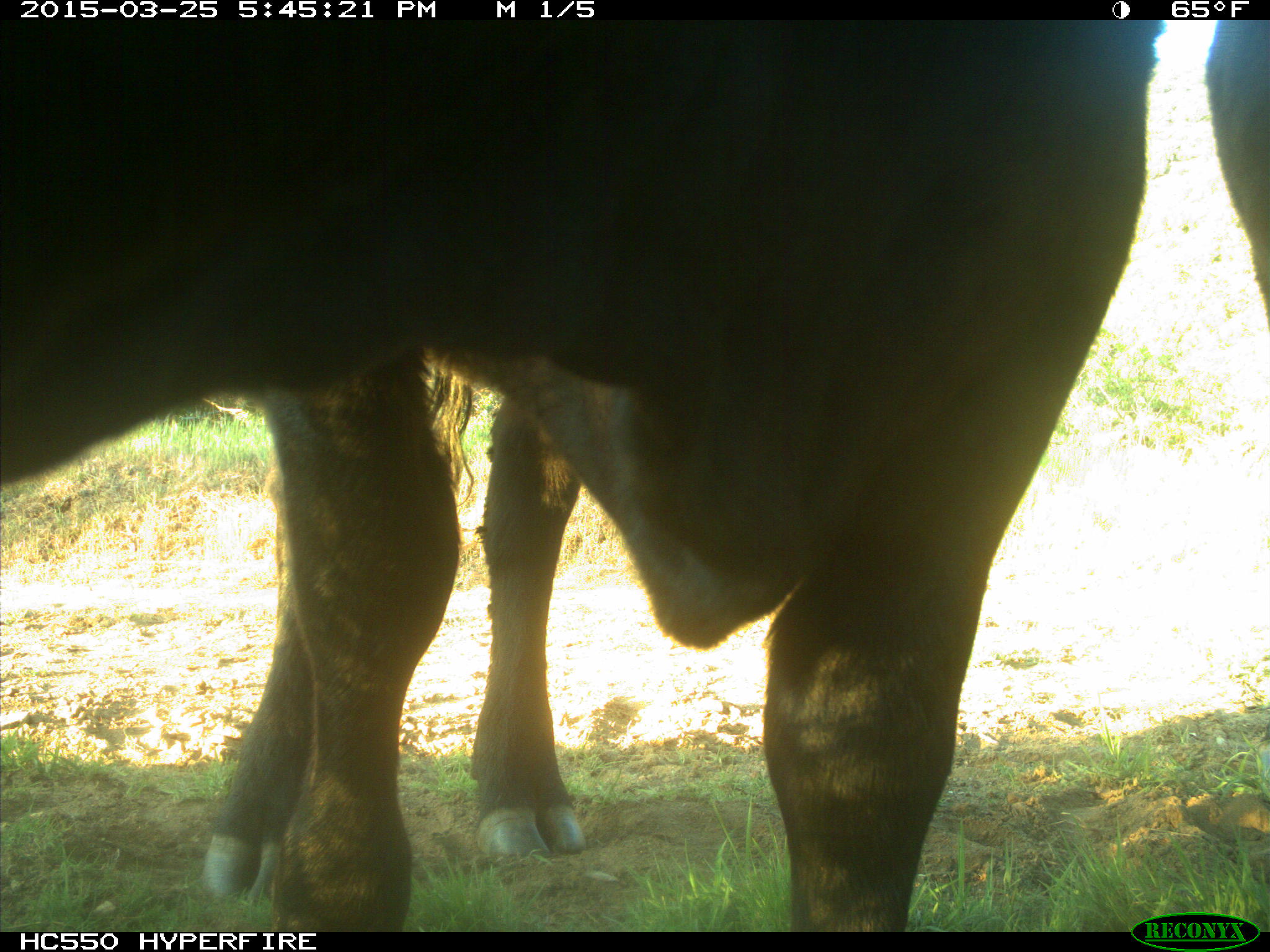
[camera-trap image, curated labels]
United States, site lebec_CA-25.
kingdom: Animalia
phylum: Chordata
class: Mammalia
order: Artiodactyla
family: Bovidae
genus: Bos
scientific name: Bos taurus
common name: domestic cow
Bos taurus (domestic cow).